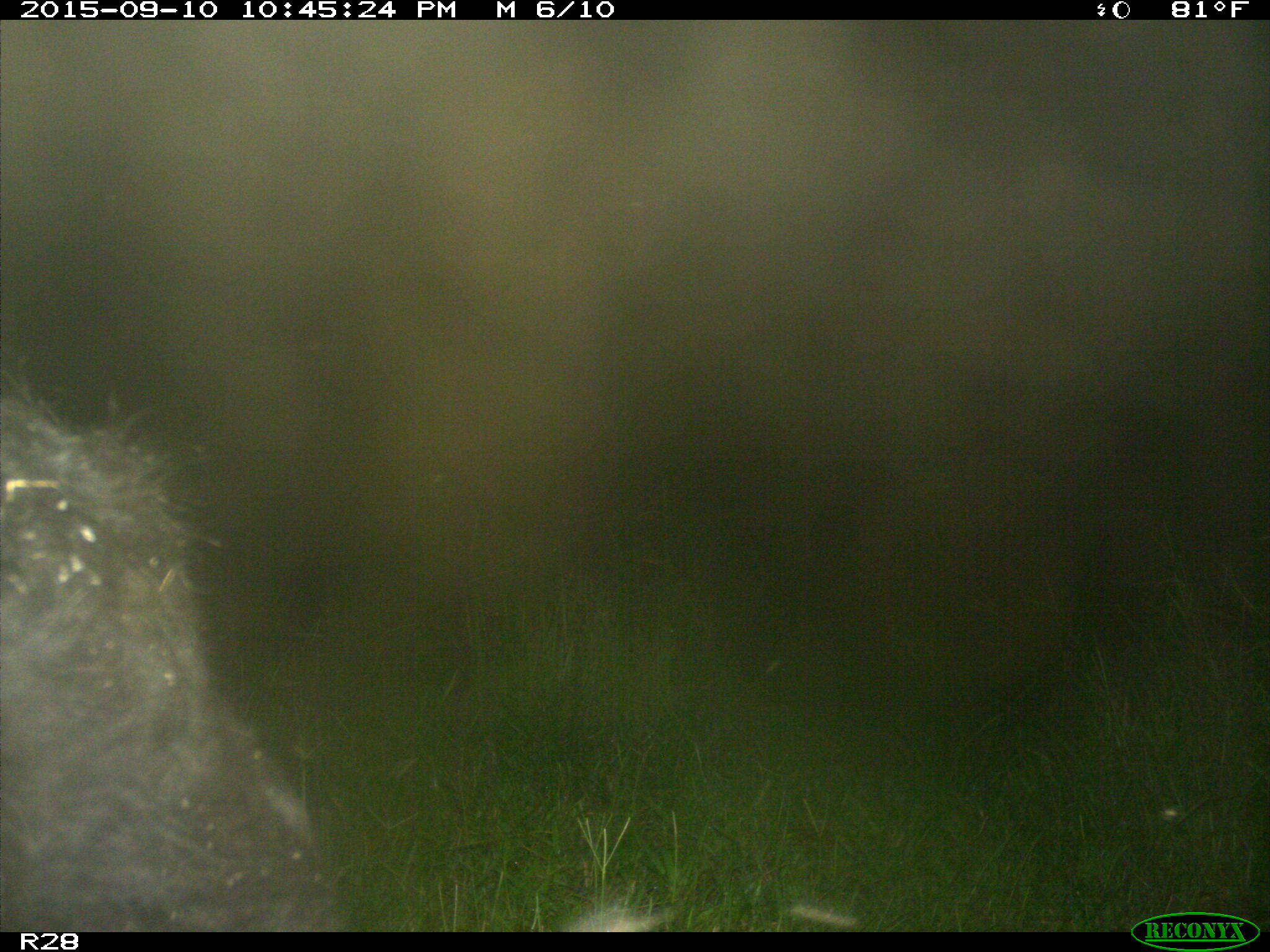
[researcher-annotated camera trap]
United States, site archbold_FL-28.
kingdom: Animalia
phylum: Chordata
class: Mammalia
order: Artiodactyla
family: Bovidae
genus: Bos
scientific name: Bos taurus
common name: domestic cow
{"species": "Bos taurus (domestic cow)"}